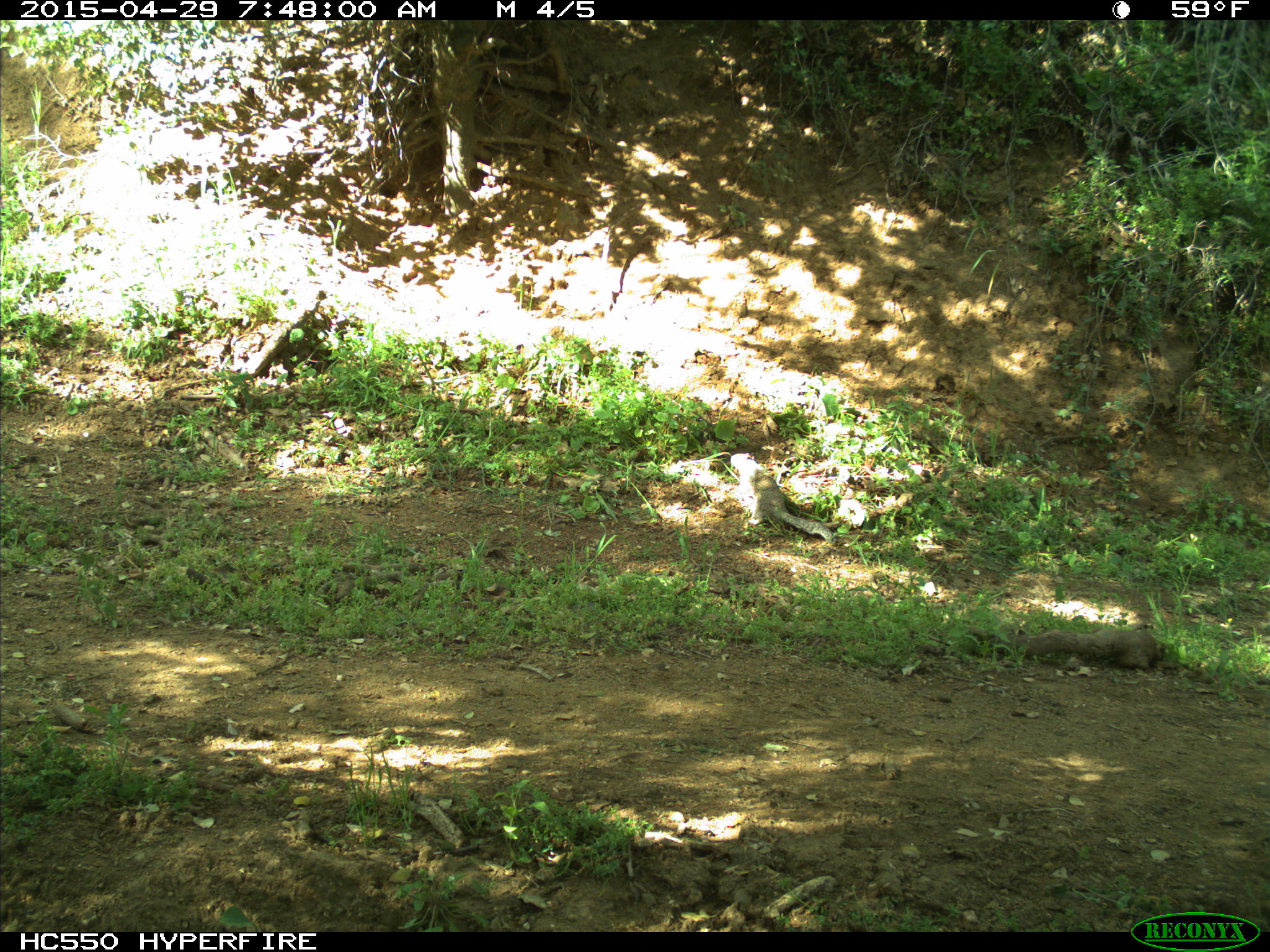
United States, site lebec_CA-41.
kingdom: Animalia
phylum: Chordata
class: Mammalia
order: Rodentia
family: Sciuridae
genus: Otospermophilus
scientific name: Otospermophilus beecheyi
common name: california ground squirrel